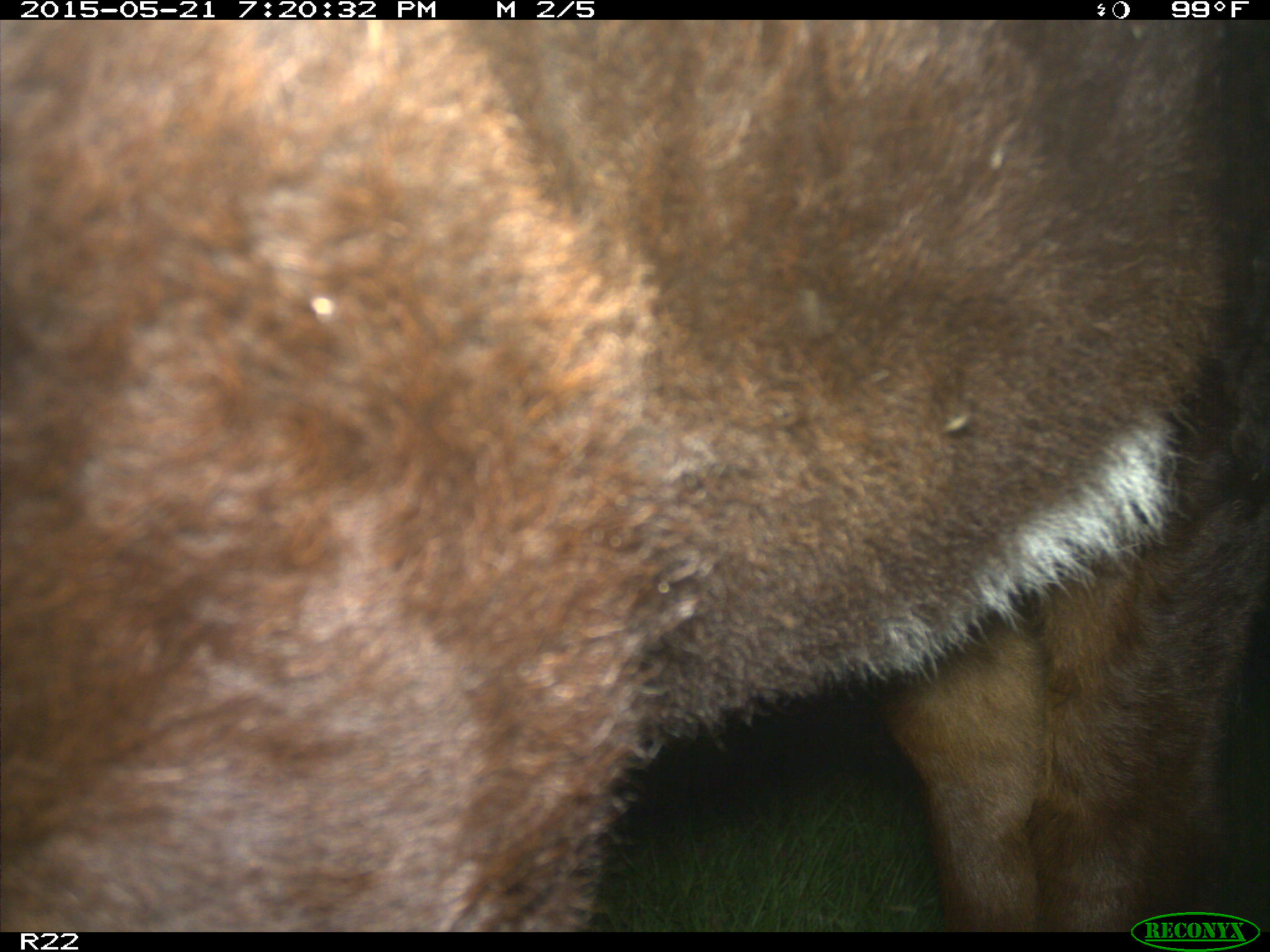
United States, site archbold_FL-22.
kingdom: Animalia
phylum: Chordata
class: Mammalia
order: Artiodactyla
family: Bovidae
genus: Bos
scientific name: Bos taurus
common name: domestic cow